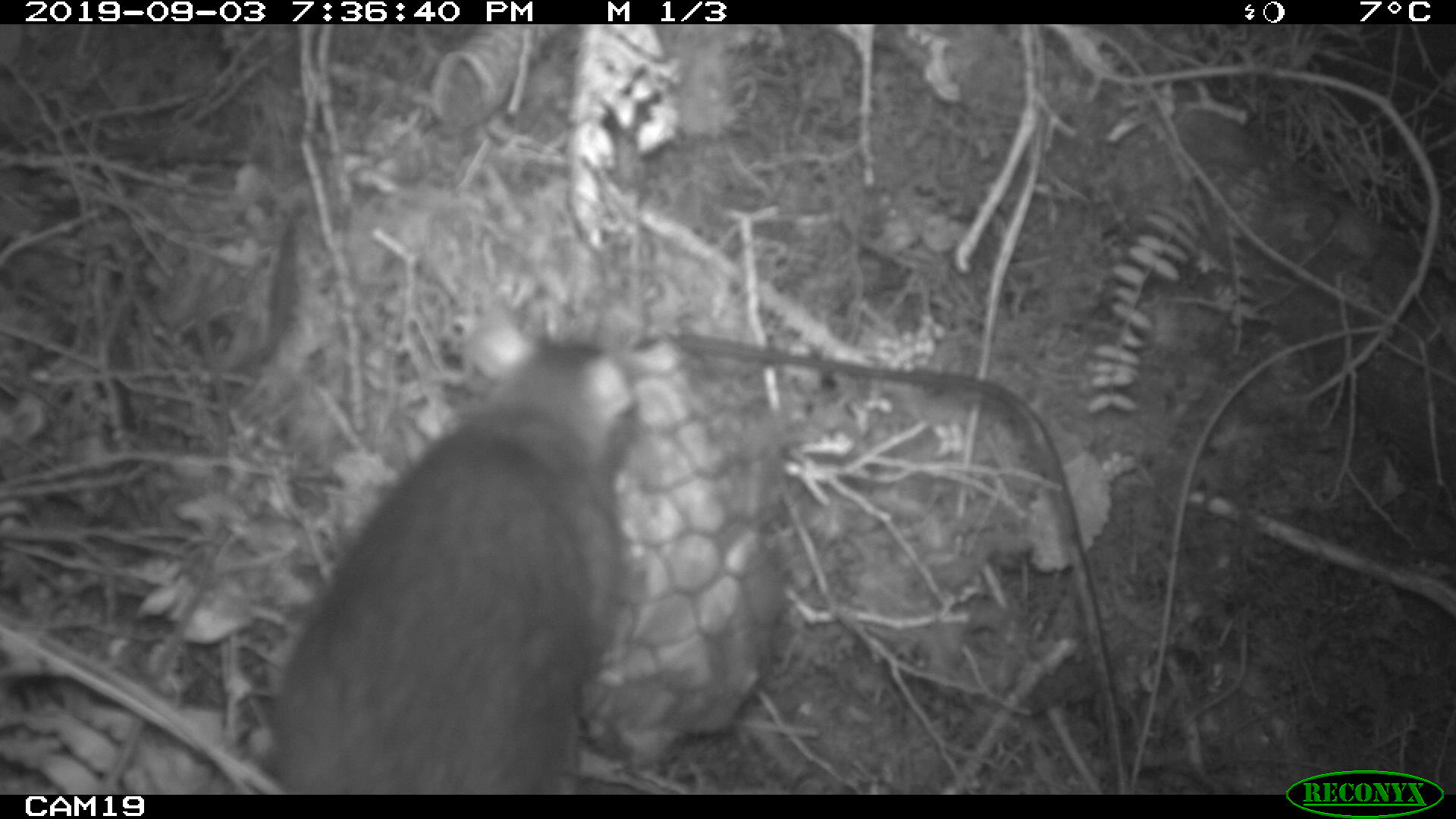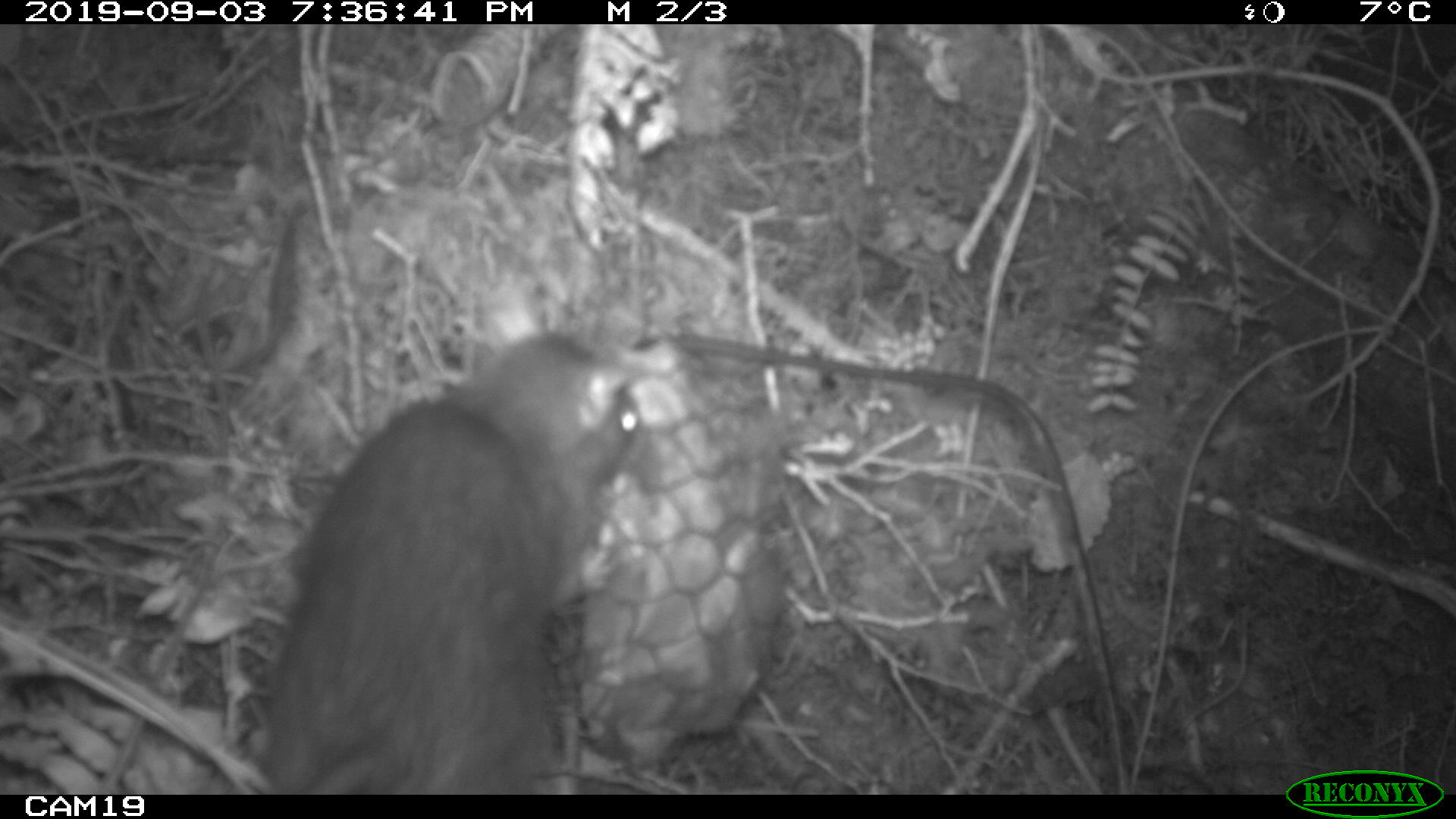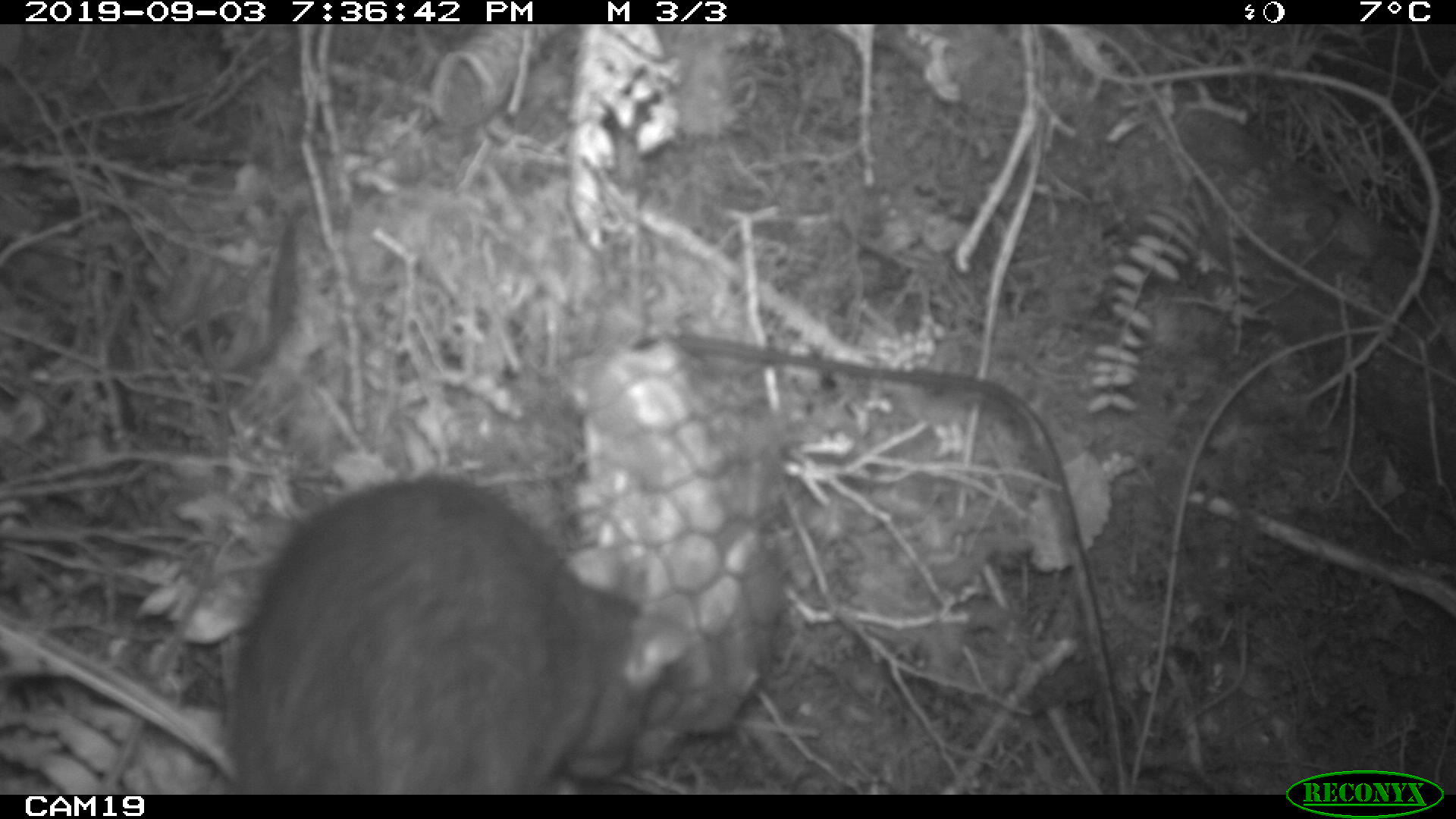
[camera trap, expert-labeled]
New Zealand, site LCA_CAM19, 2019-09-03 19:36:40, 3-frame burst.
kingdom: Animalia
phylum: Chordata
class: Mammalia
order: Rodentia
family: Muridae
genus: Rattus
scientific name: Rattus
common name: rat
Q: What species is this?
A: Rat (Rattus).